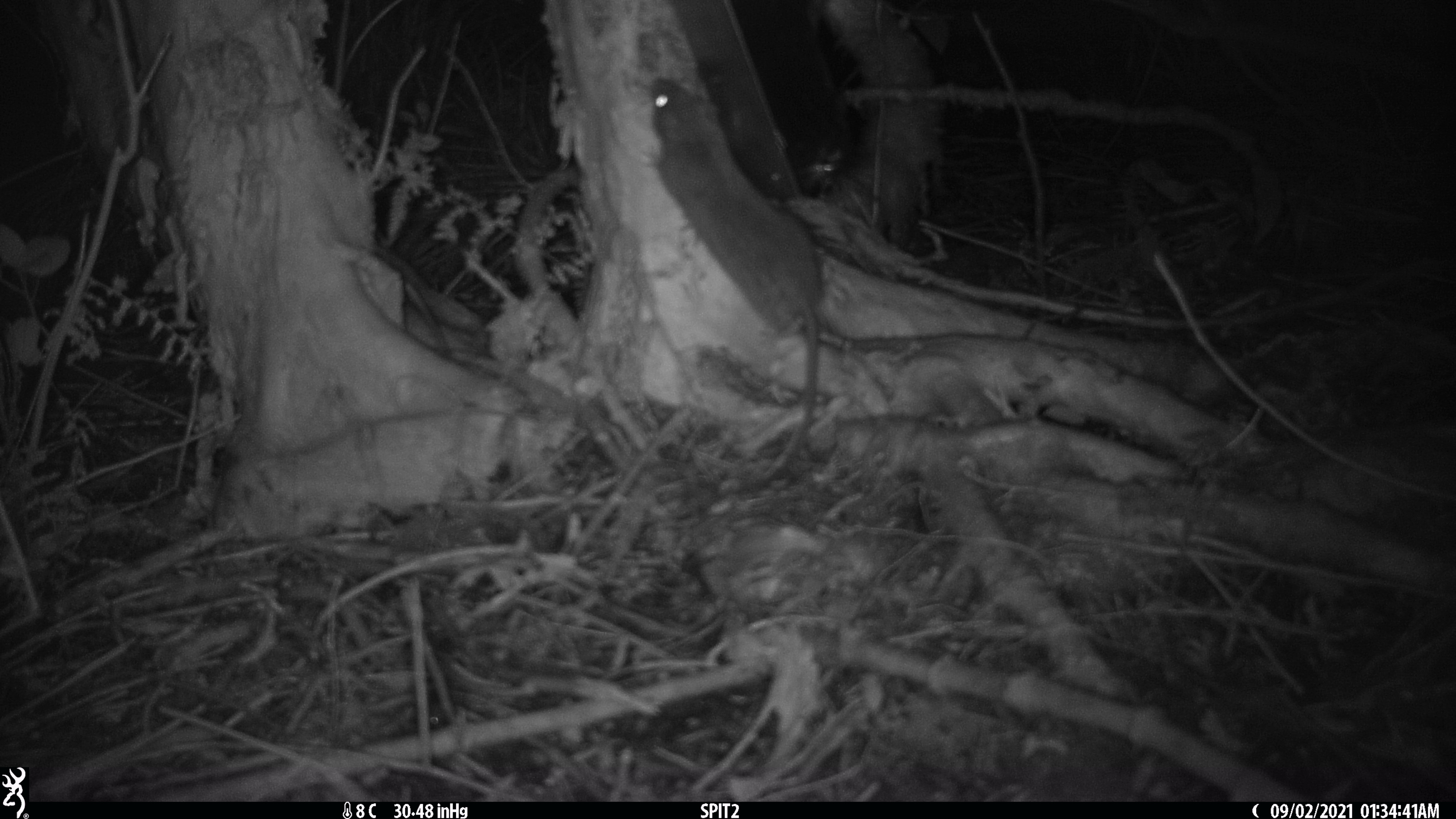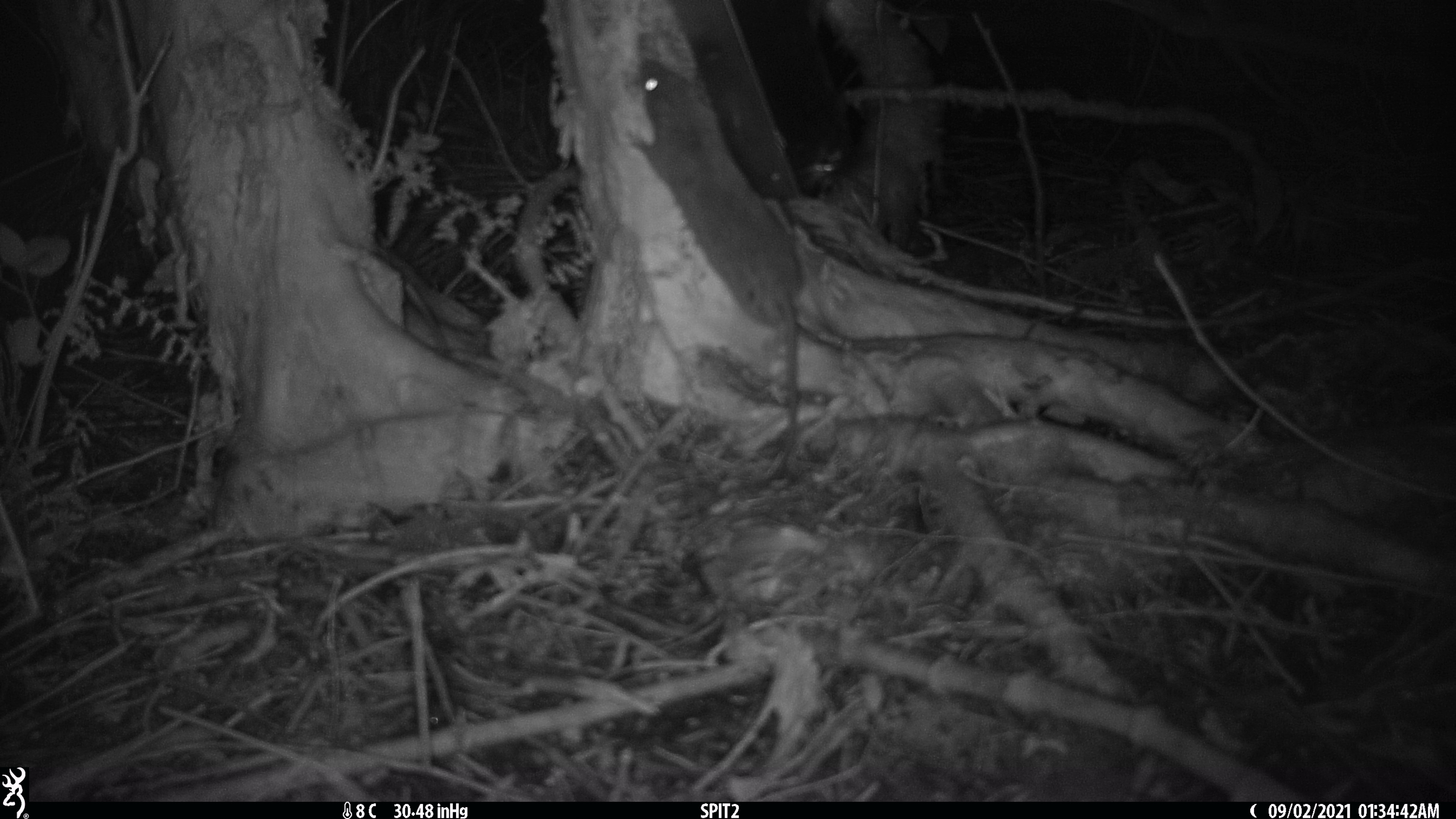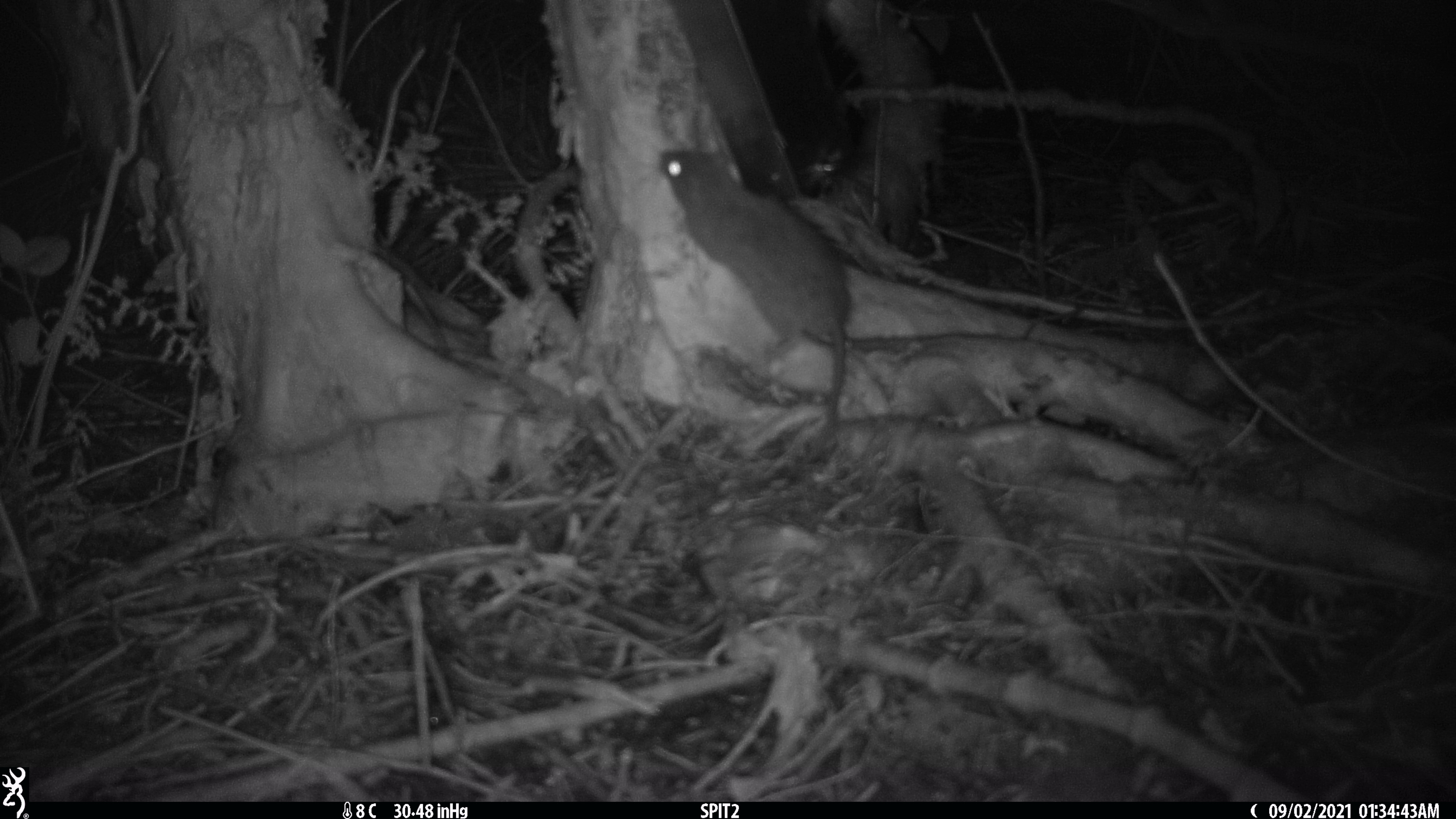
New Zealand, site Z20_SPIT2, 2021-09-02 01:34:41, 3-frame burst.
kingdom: Animalia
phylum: Chordata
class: Mammalia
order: Rodentia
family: Muridae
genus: Rattus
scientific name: Rattus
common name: rat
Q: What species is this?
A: Rat (Rattus).